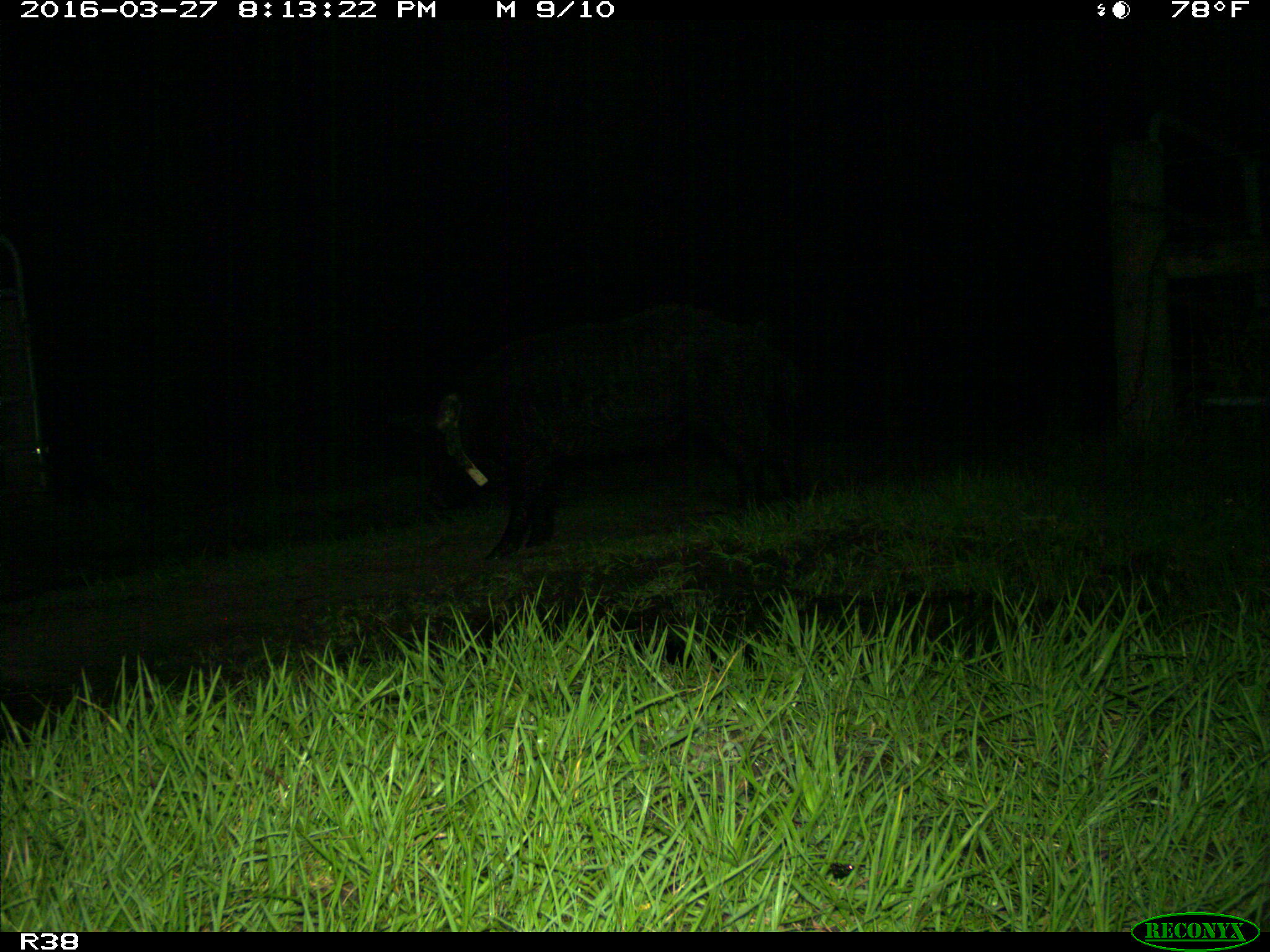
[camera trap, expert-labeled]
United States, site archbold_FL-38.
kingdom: Animalia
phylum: Chordata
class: Mammalia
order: Artiodactyla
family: Suidae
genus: Sus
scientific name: Sus scrofa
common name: wild boar